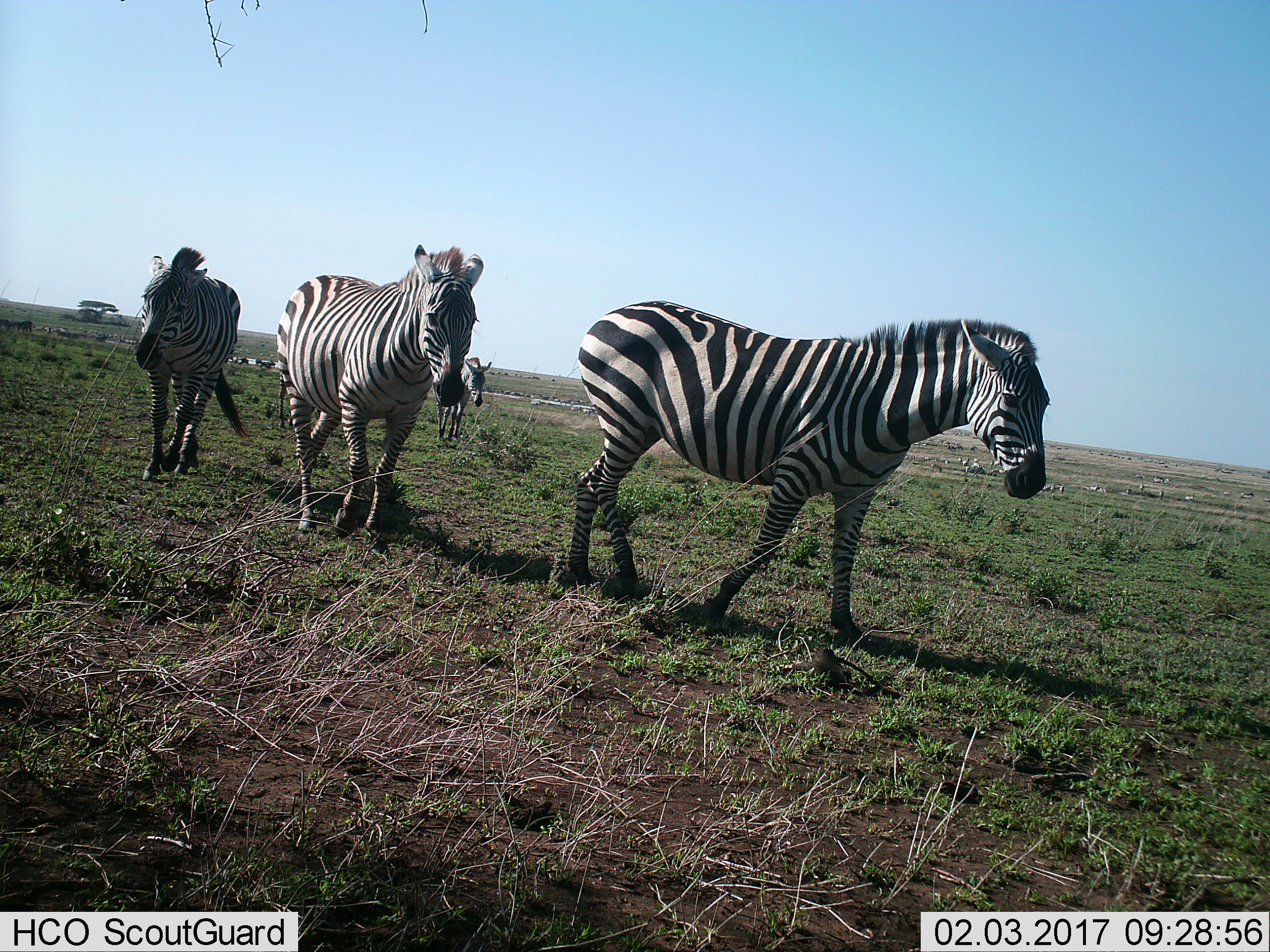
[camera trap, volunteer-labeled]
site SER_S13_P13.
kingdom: Animalia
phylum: Chordata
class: Mammalia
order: Perissodactyla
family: Equidae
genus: Equus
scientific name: Equus quagga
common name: plains zebra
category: zebraplains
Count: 11-50.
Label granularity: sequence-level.